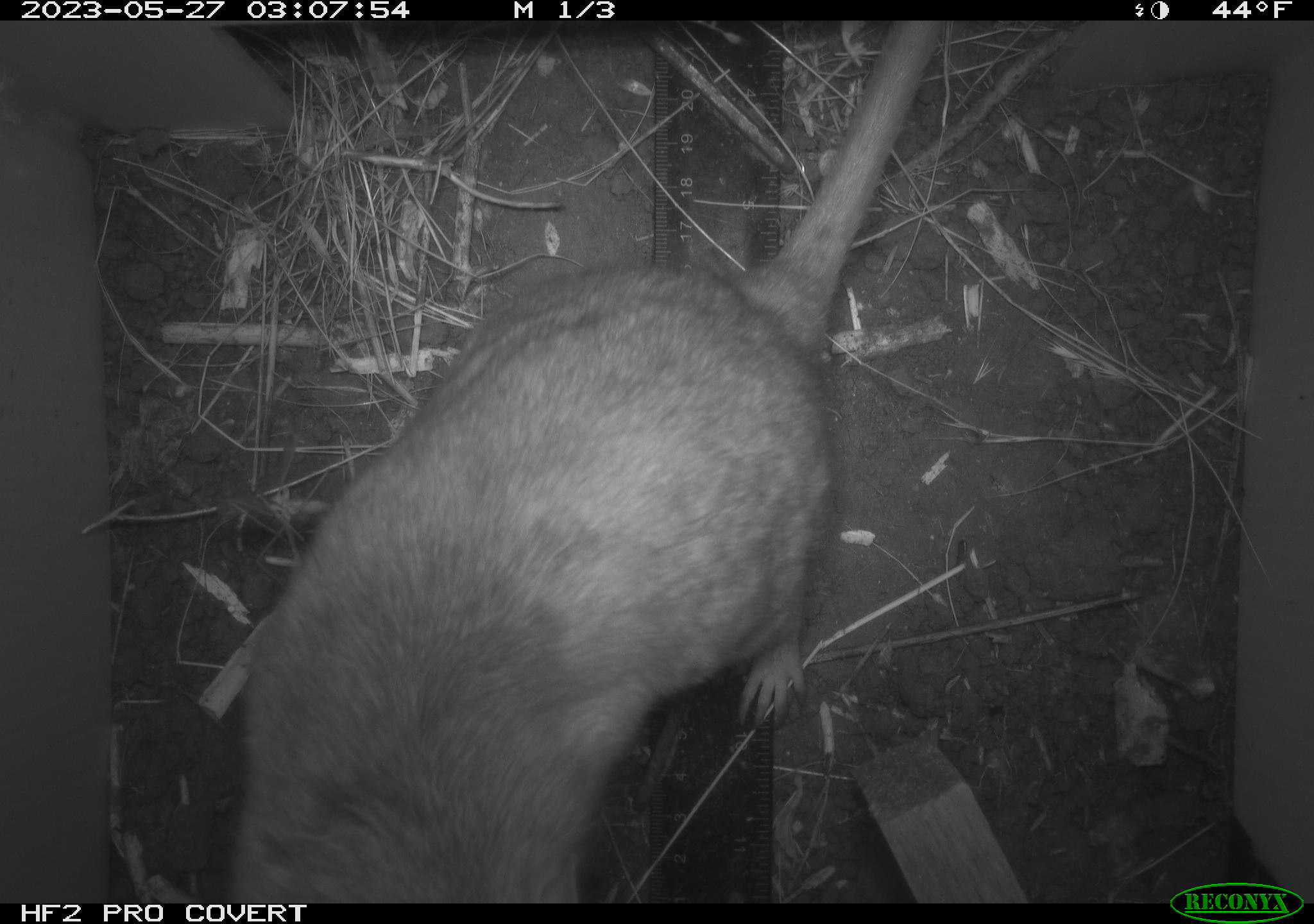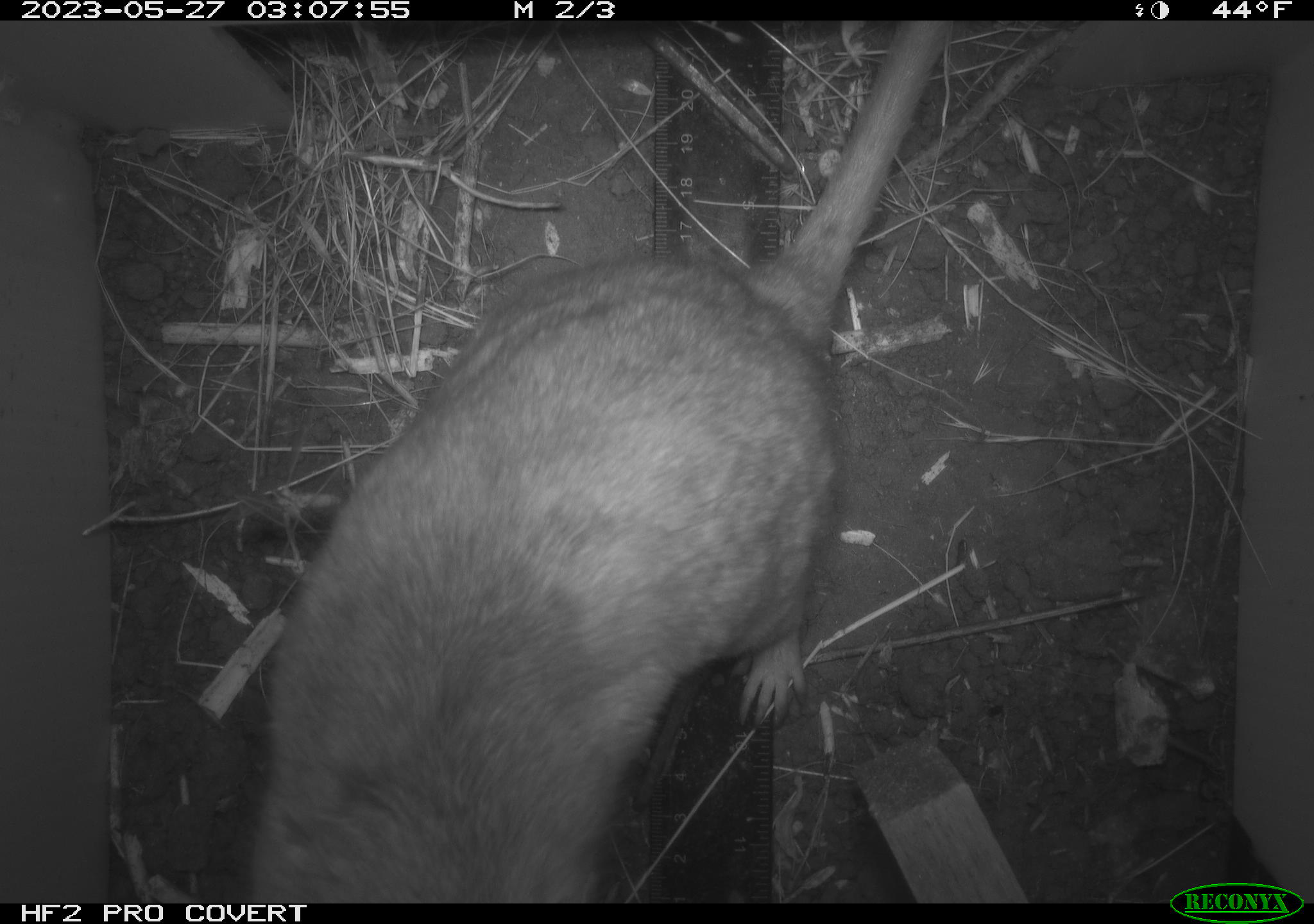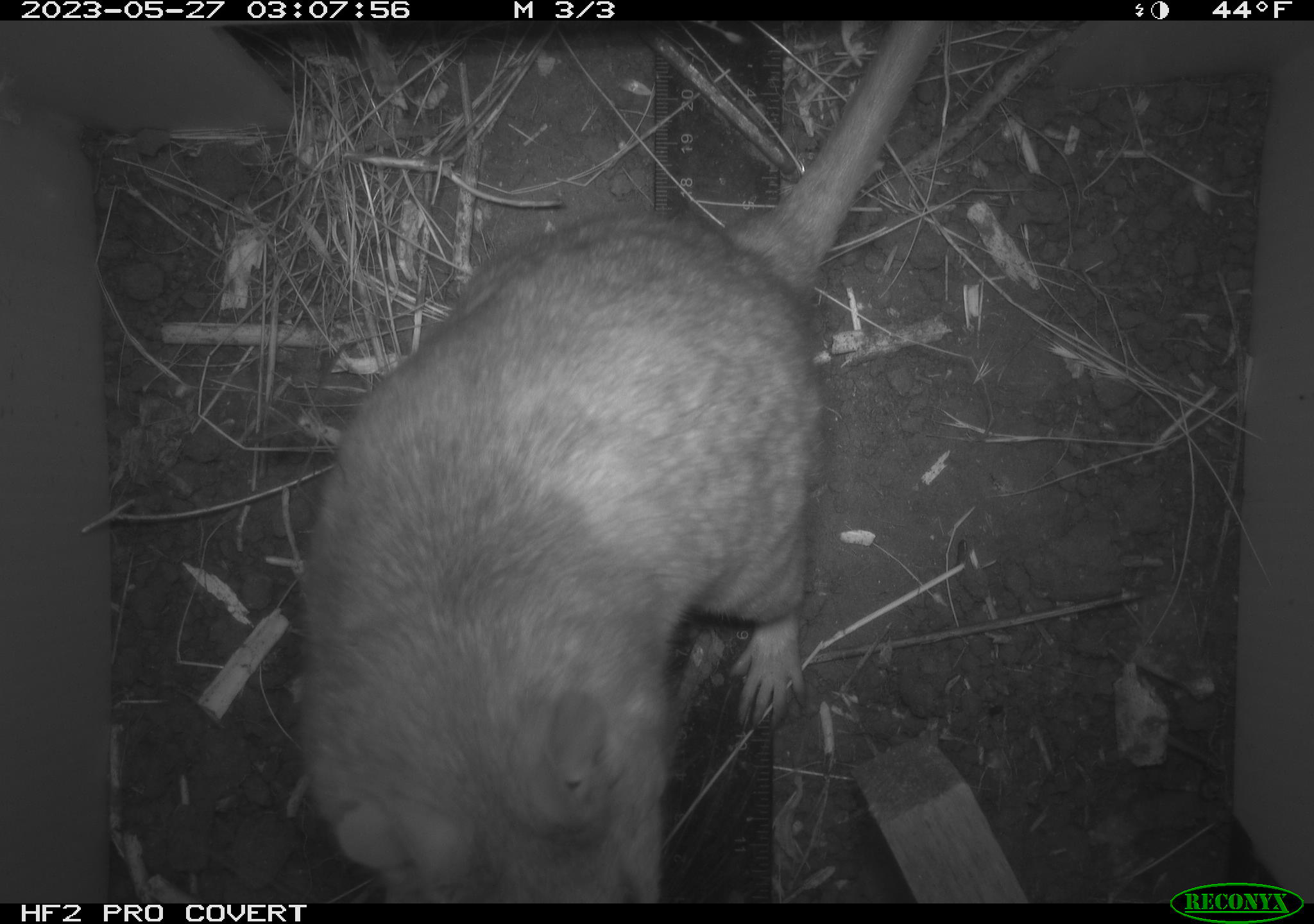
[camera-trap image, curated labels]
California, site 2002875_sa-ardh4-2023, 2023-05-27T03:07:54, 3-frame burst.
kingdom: Animalia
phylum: Chordata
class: Mammalia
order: Rodentia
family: Cricetidae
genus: Neotoma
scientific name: Neotoma fuscipes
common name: dusky-footed woodrat